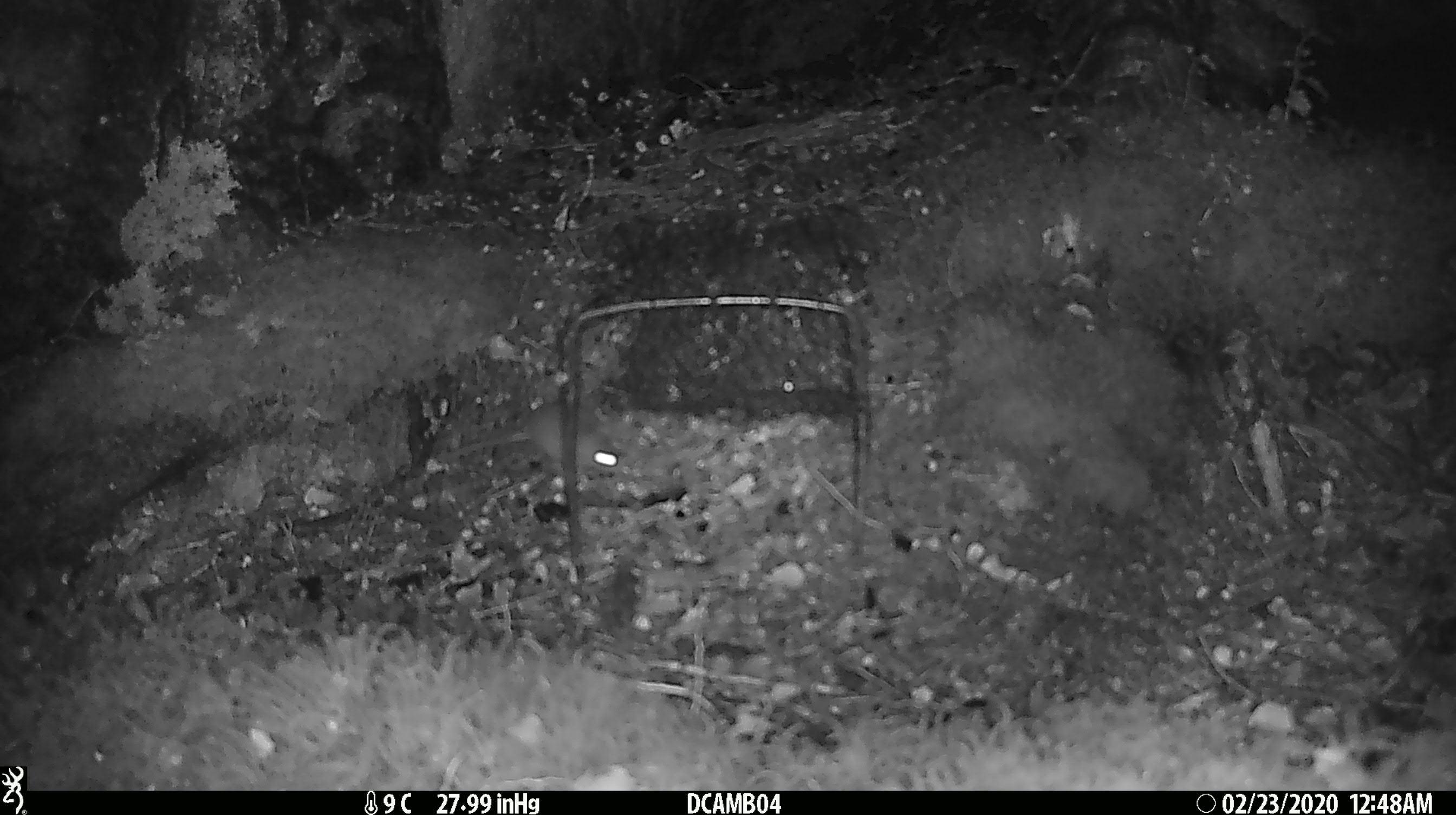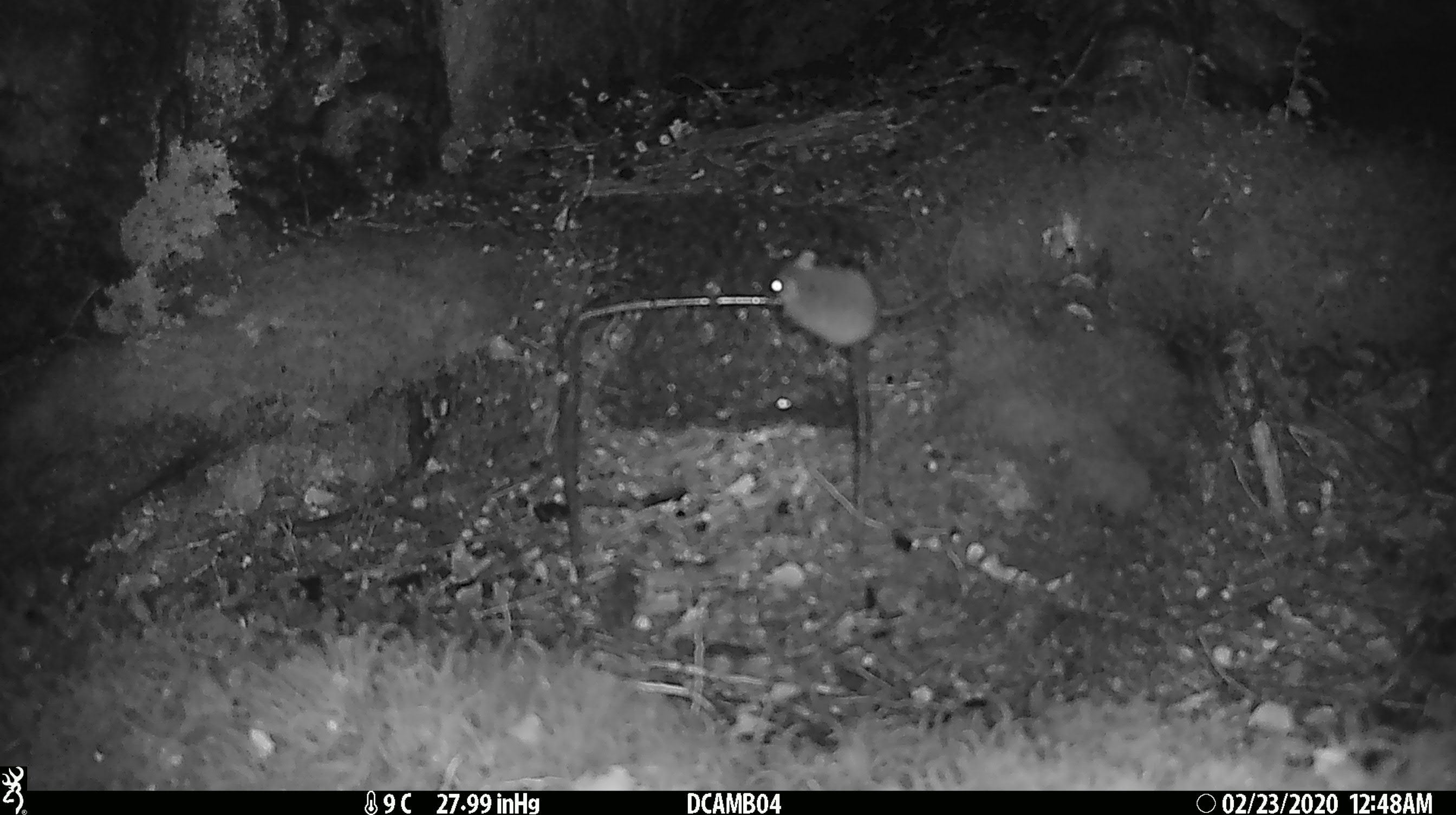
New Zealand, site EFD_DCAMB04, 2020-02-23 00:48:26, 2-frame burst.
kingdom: Animalia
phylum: Chordata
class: Mammalia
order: Rodentia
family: Muridae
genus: Mus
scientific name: Mus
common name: mouse